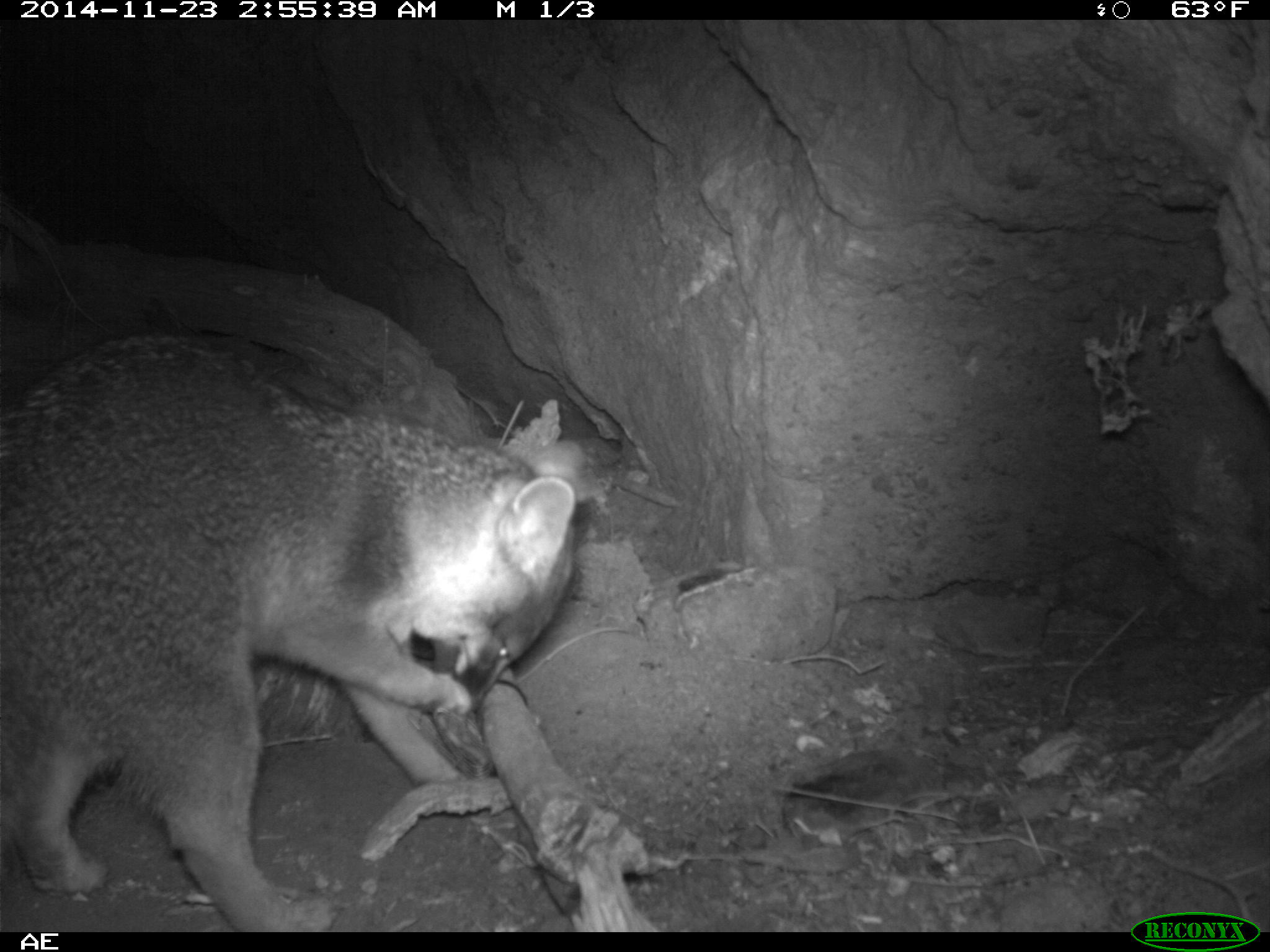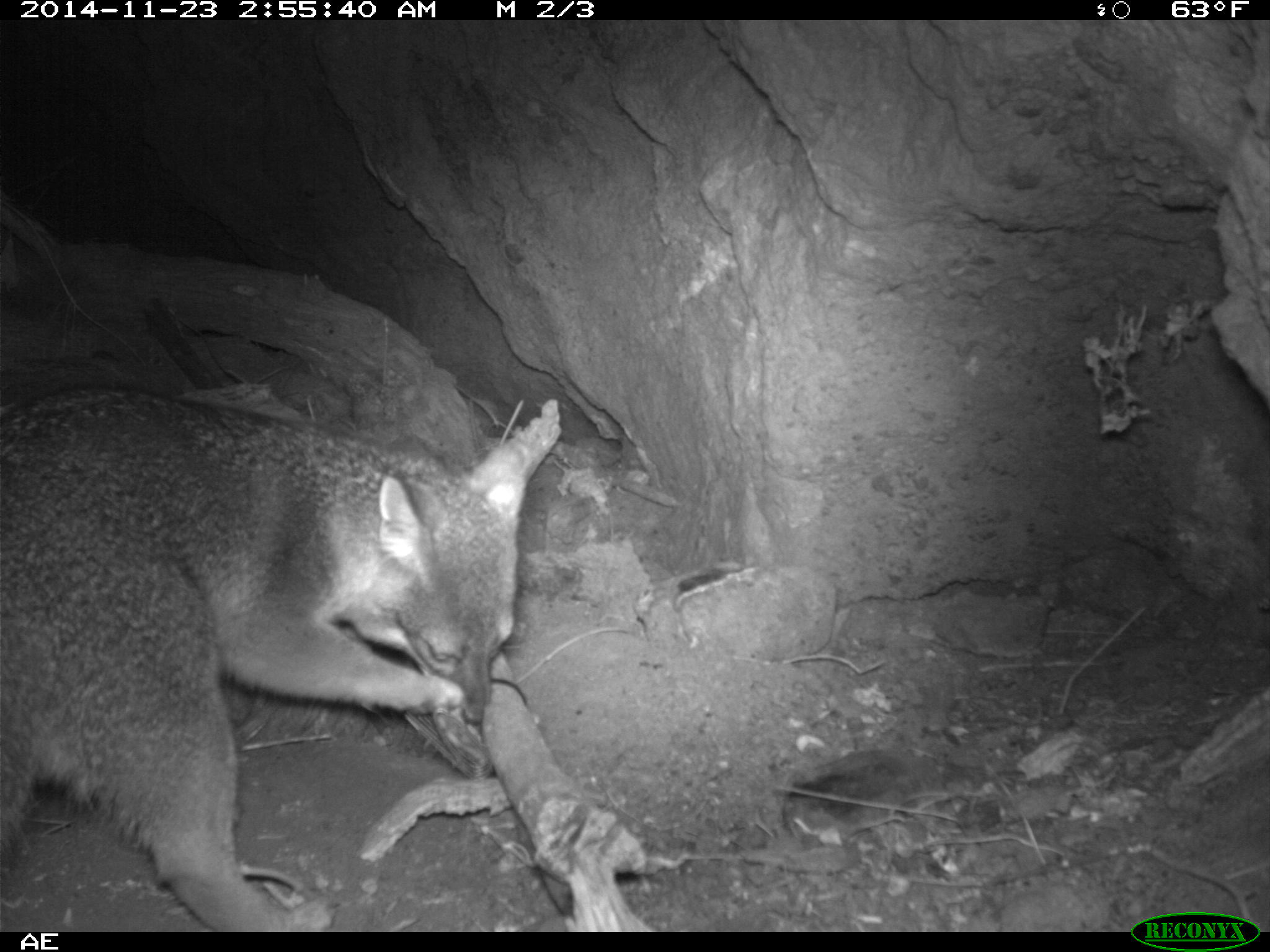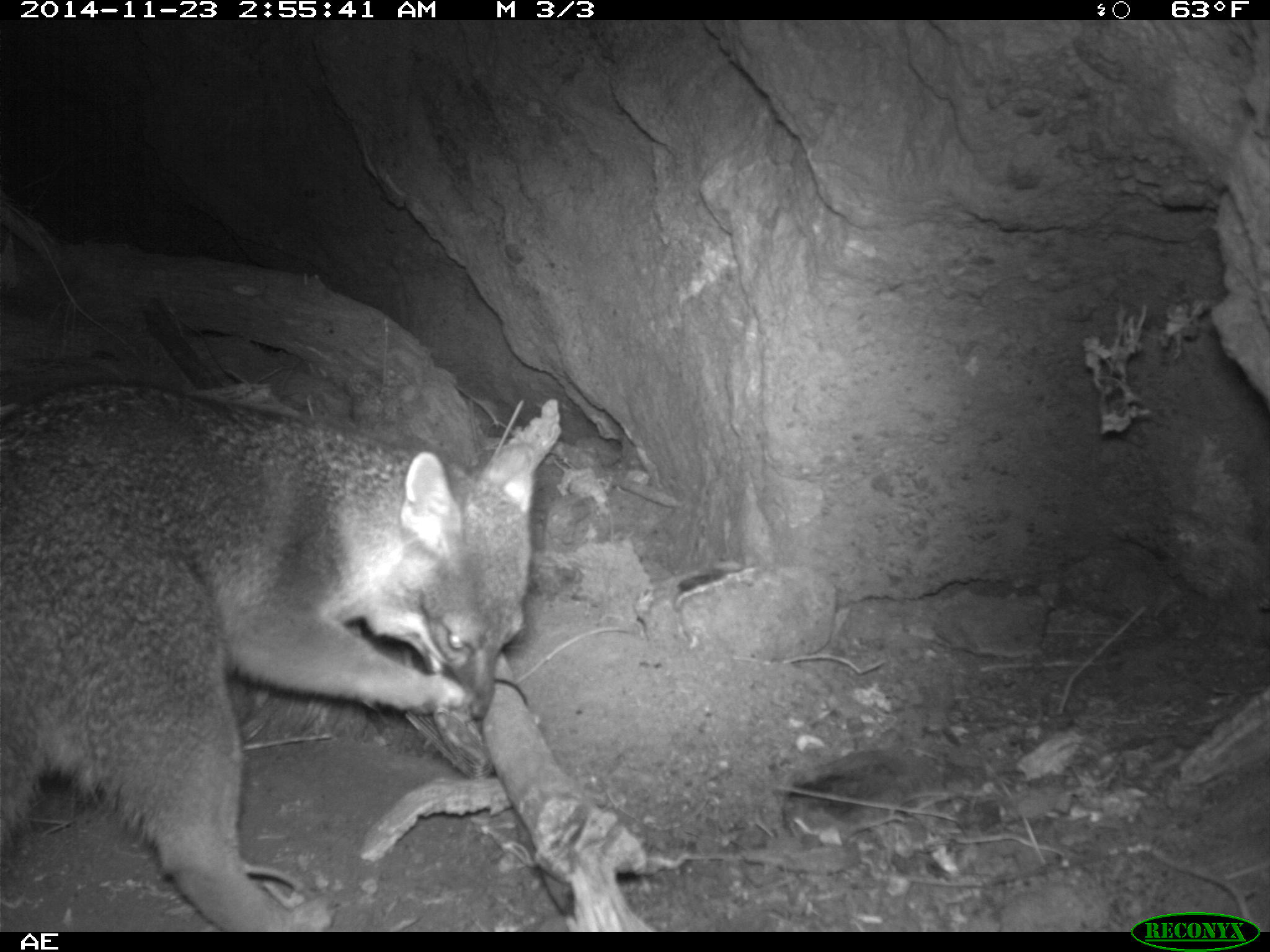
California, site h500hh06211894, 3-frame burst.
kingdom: Animalia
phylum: Chordata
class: Mammalia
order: Carnivora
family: Canidae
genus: Urocyon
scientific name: Urocyon littoralis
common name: island fox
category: fox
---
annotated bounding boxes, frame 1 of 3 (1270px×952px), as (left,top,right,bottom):
fox: (0,330,577,933)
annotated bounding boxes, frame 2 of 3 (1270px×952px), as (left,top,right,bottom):
fox: (0,385,527,932)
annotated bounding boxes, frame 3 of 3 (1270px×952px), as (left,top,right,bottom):
fox: (0,376,535,931)